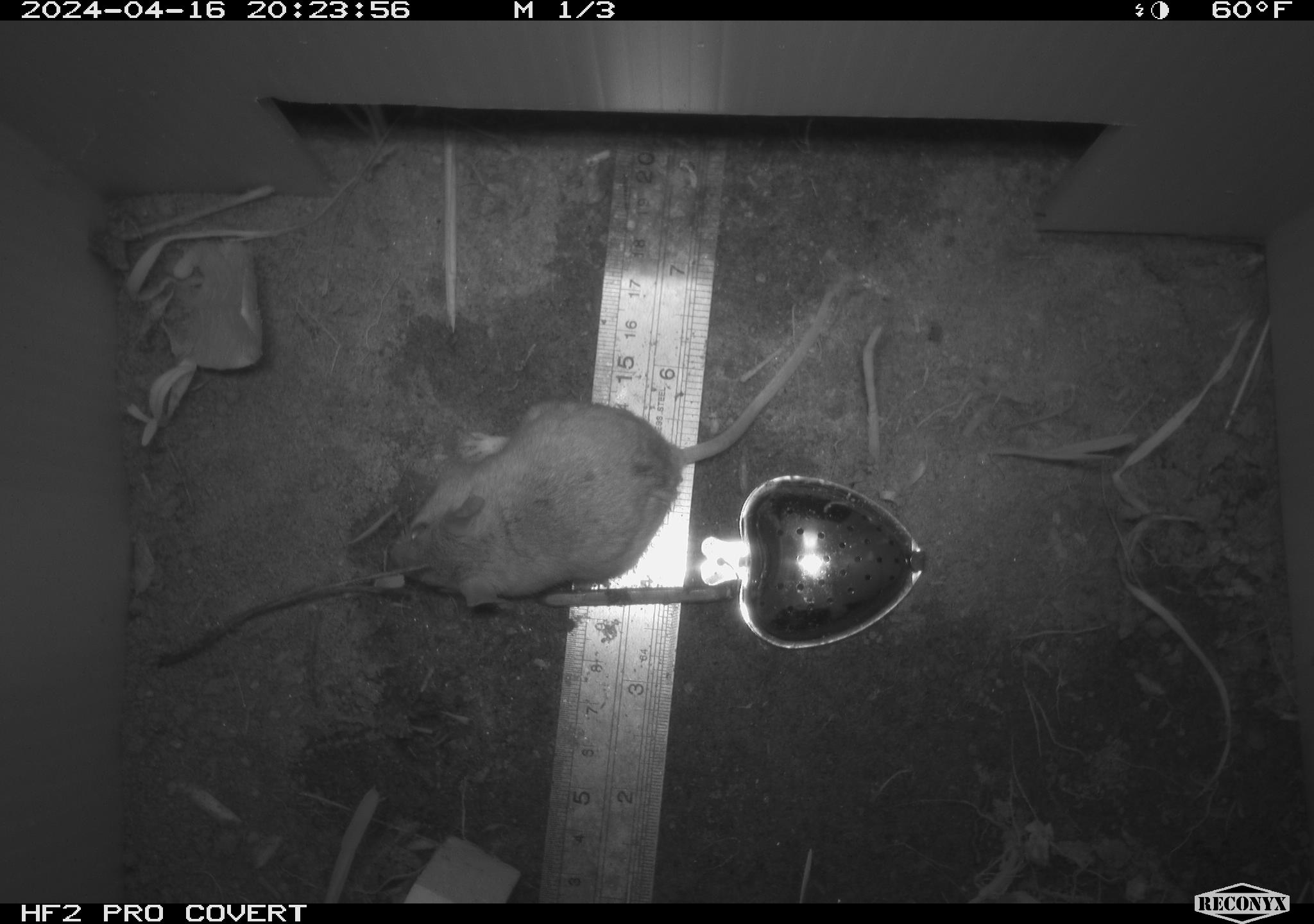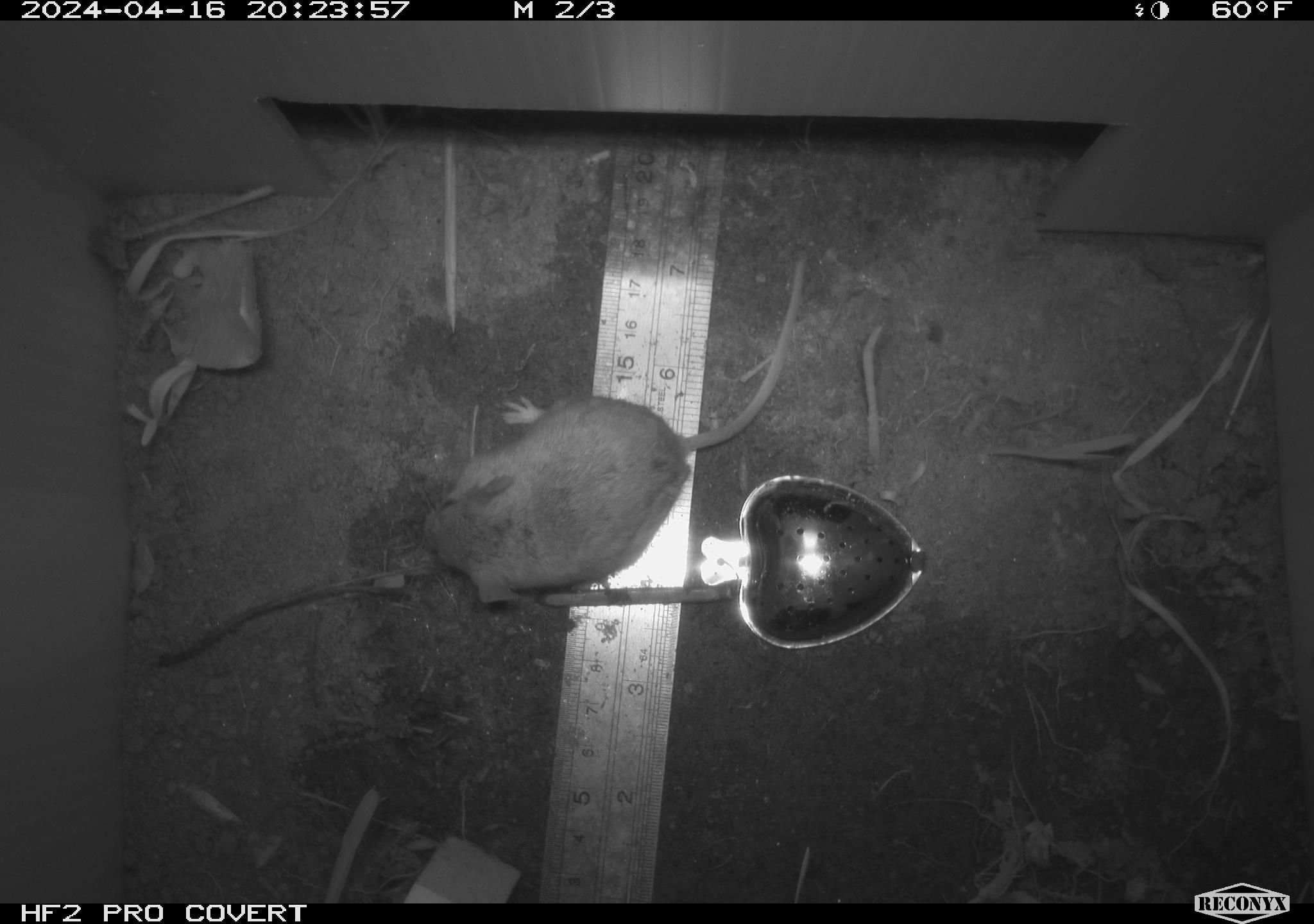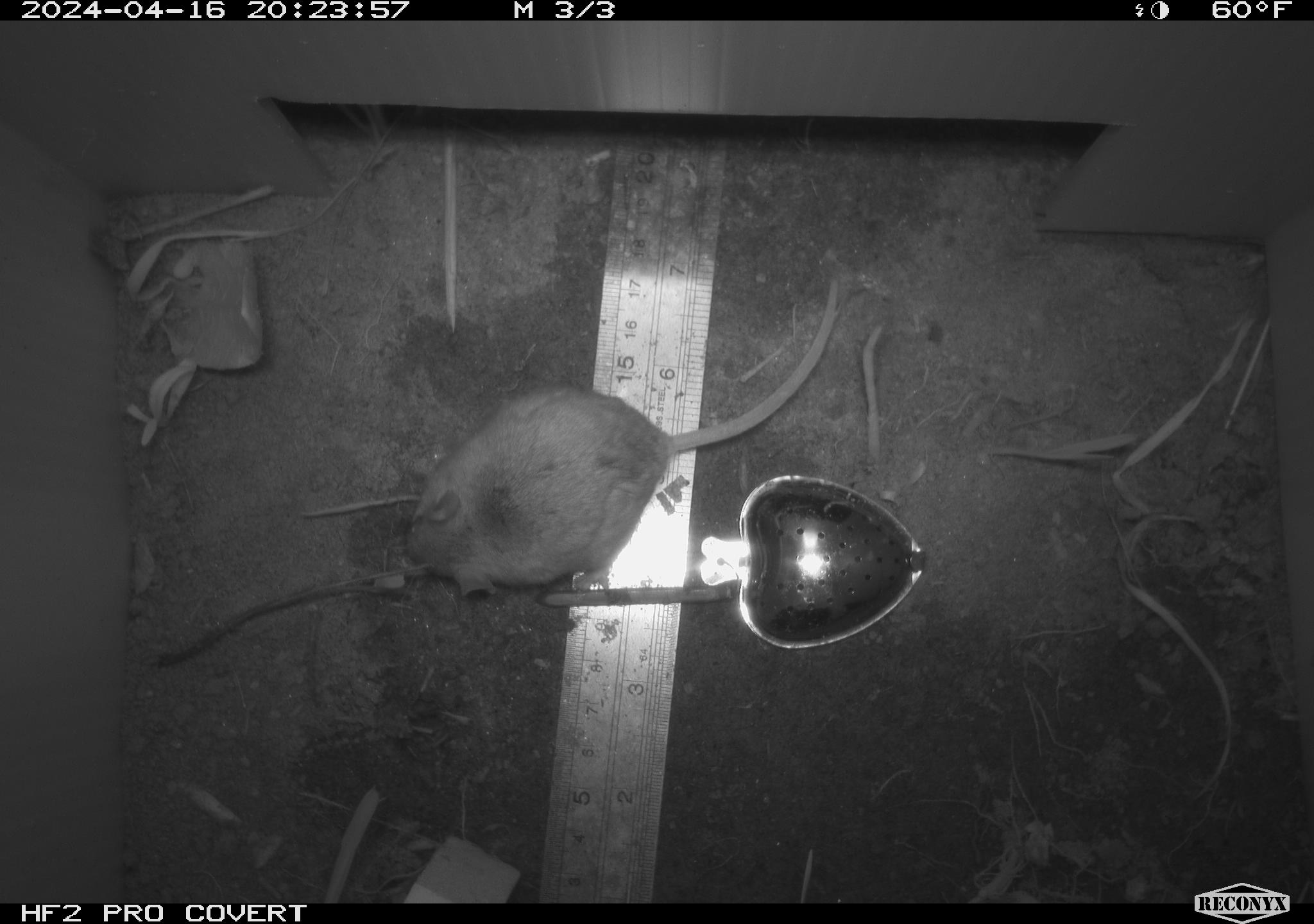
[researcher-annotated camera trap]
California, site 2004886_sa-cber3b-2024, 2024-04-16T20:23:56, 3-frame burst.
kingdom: Animalia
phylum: Chordata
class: Mammalia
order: Rodentia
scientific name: Rodentia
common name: mouse species